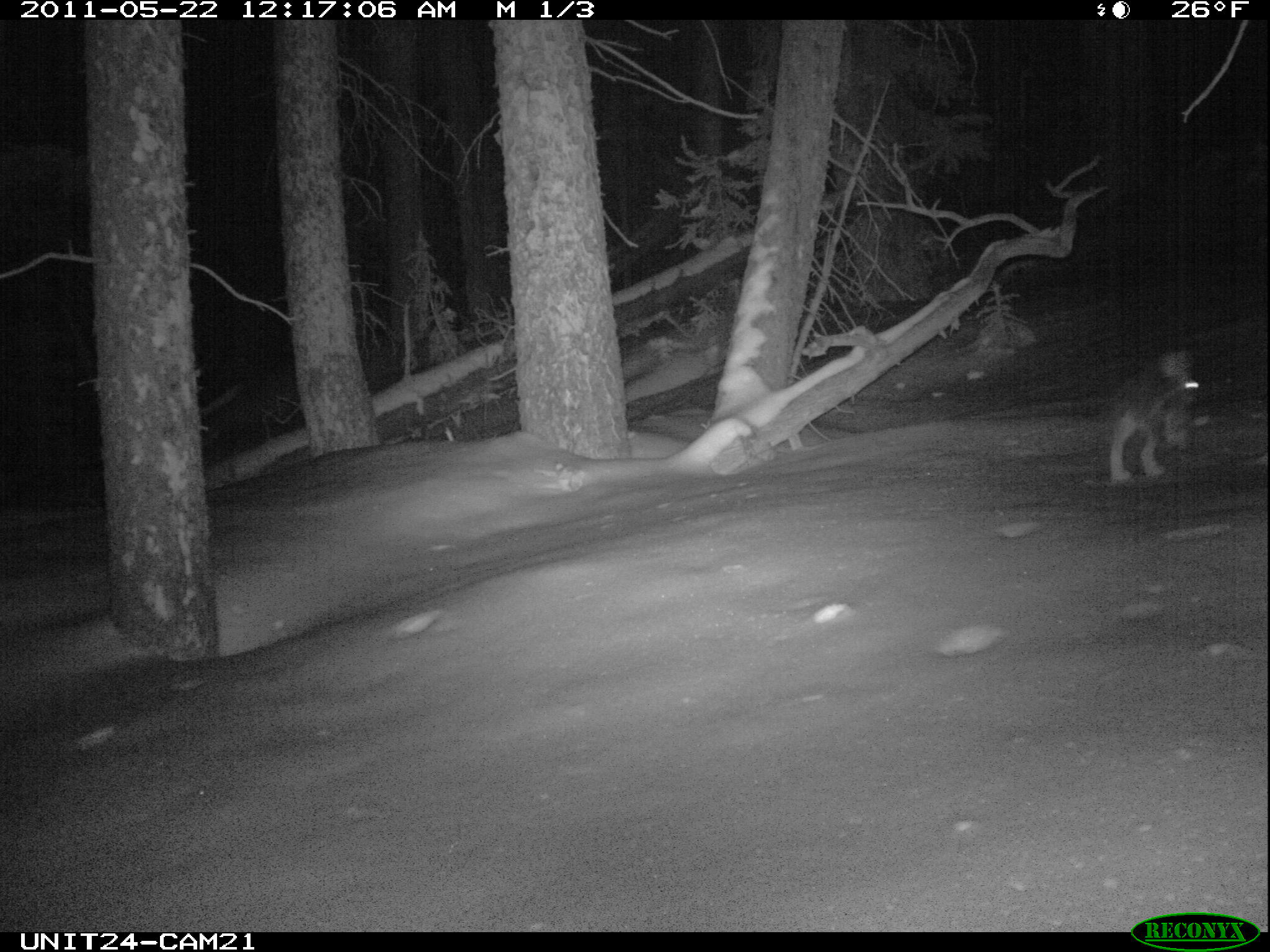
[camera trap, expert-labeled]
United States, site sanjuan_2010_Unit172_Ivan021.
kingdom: Animalia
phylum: Chordata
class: Mammalia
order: Lagomorpha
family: Leporidae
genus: Lepus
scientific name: Lepus americanus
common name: snowshoe hare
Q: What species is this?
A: Lepus americanus (snowshoe hare).